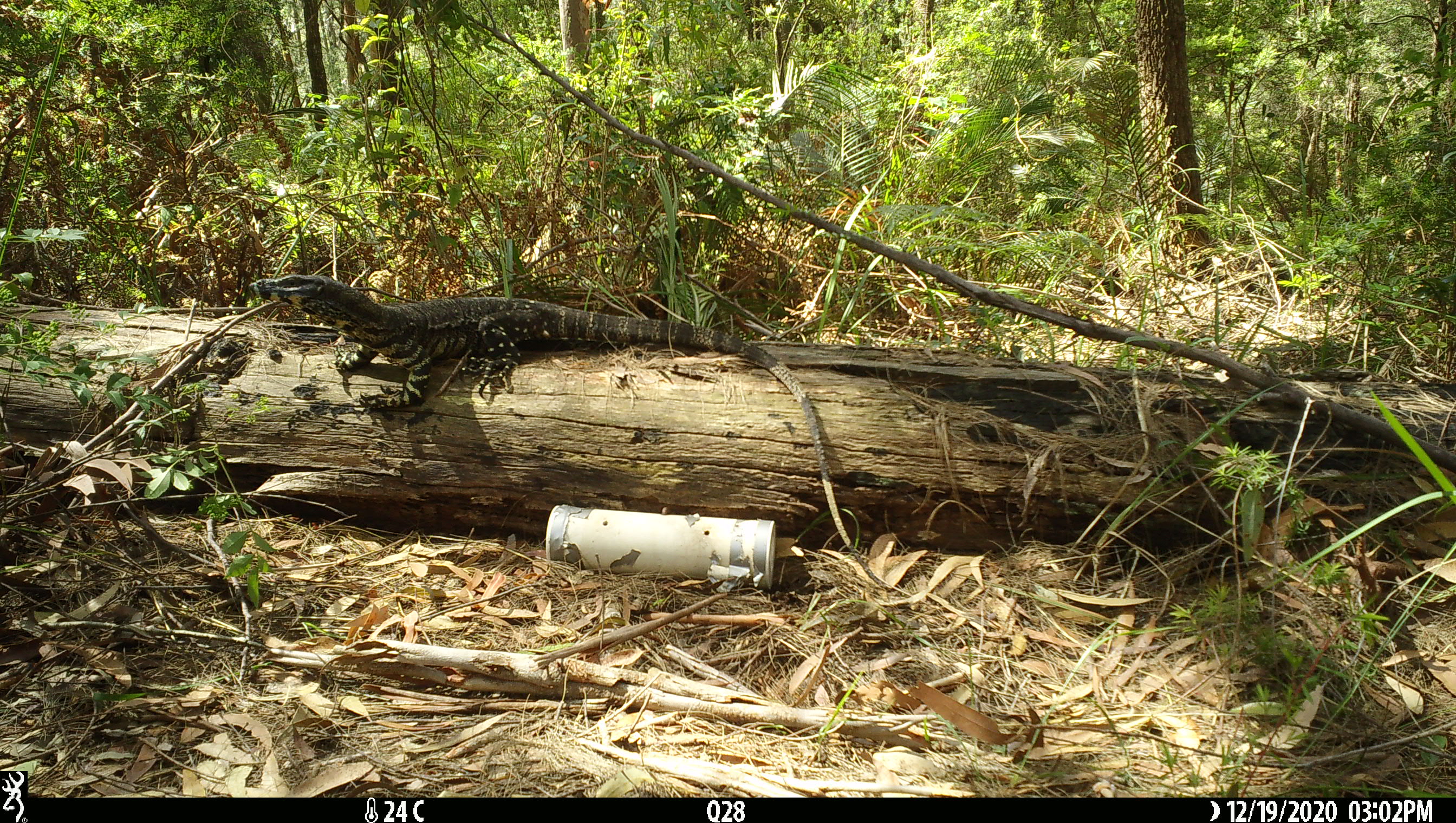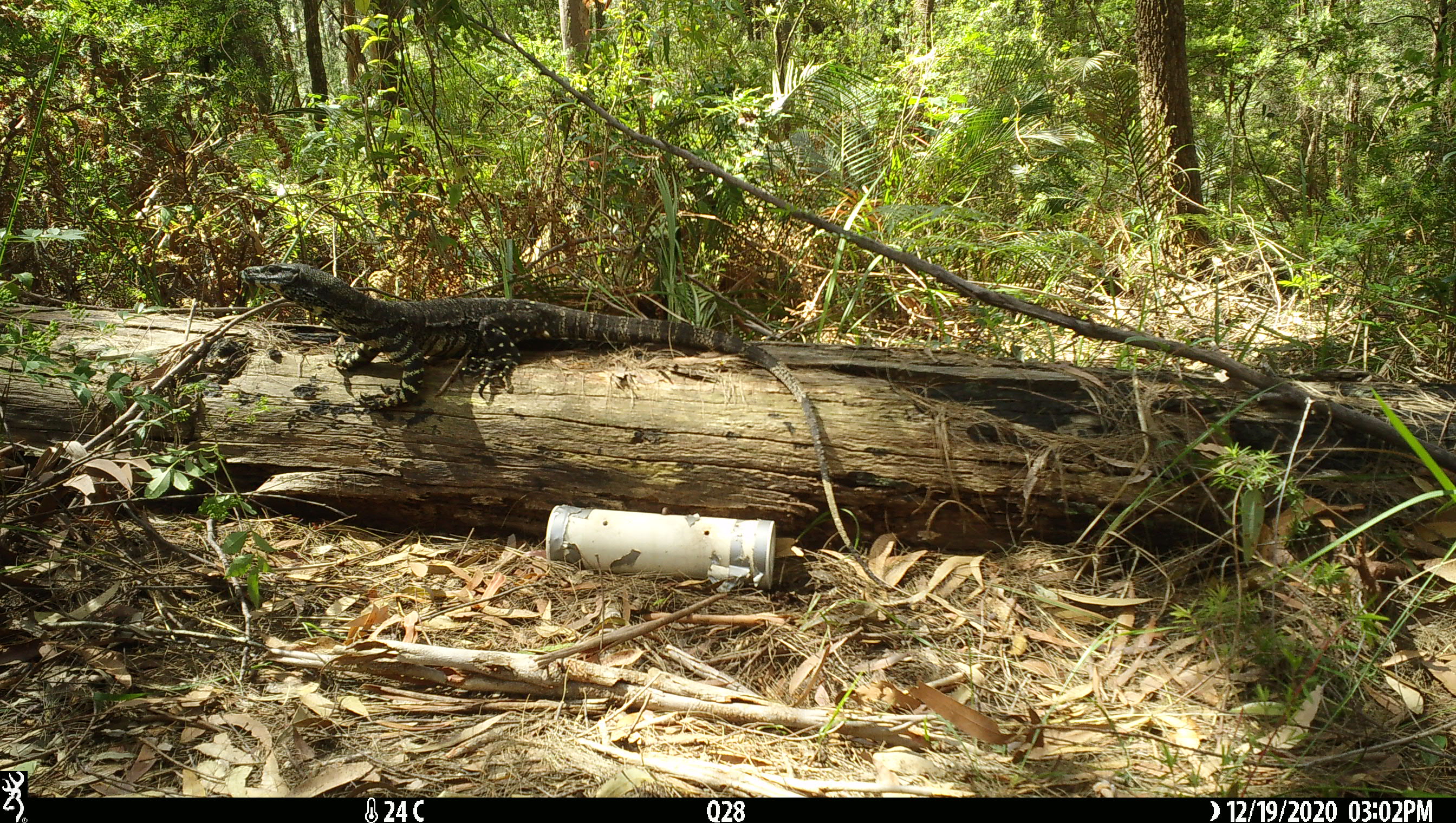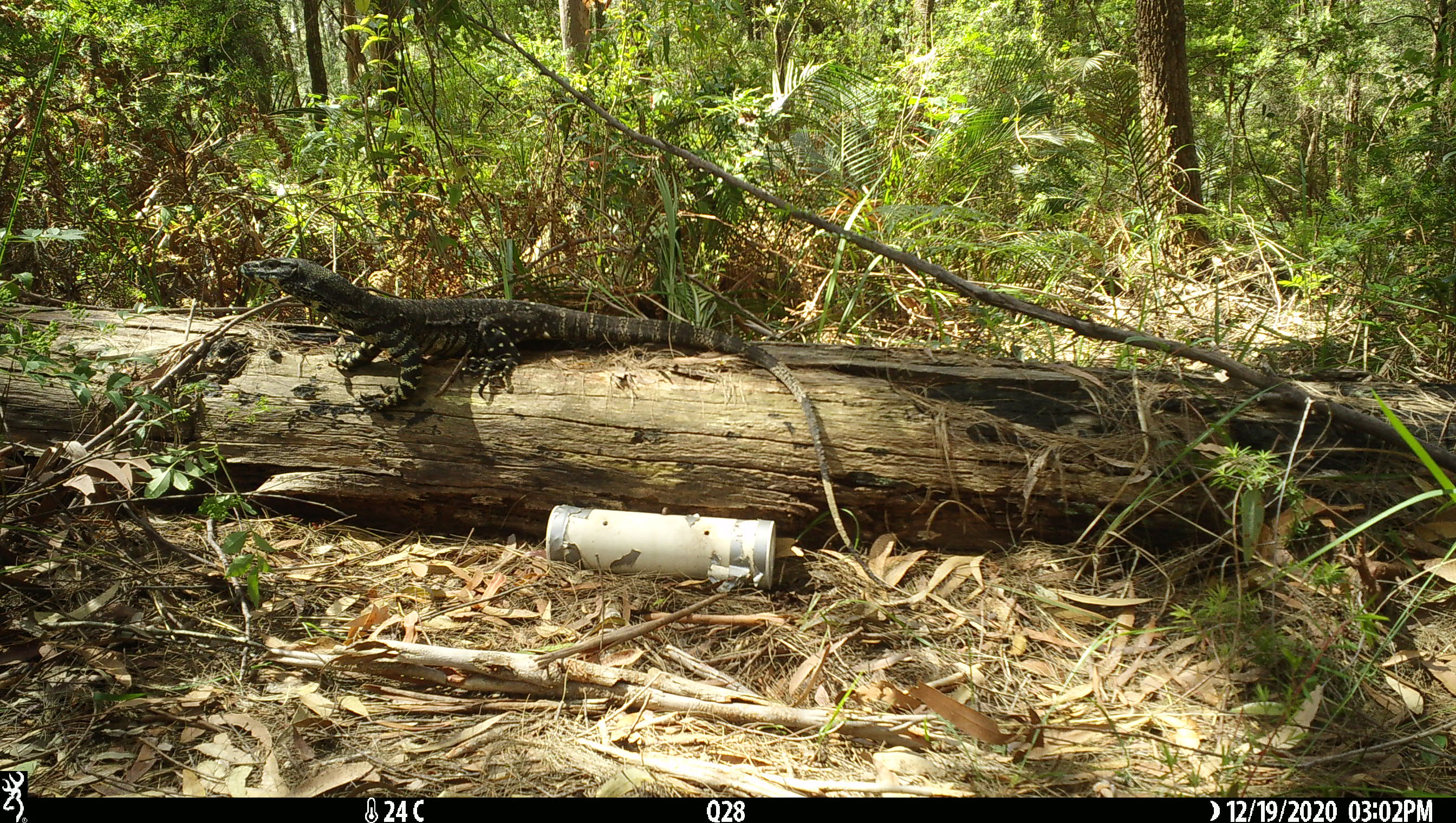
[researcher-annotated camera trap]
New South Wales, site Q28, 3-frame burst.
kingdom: Animalia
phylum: Chordata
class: Reptilia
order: Squamata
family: Varanidae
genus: Varanus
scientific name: Varanus varius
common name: lace monitor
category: goanna